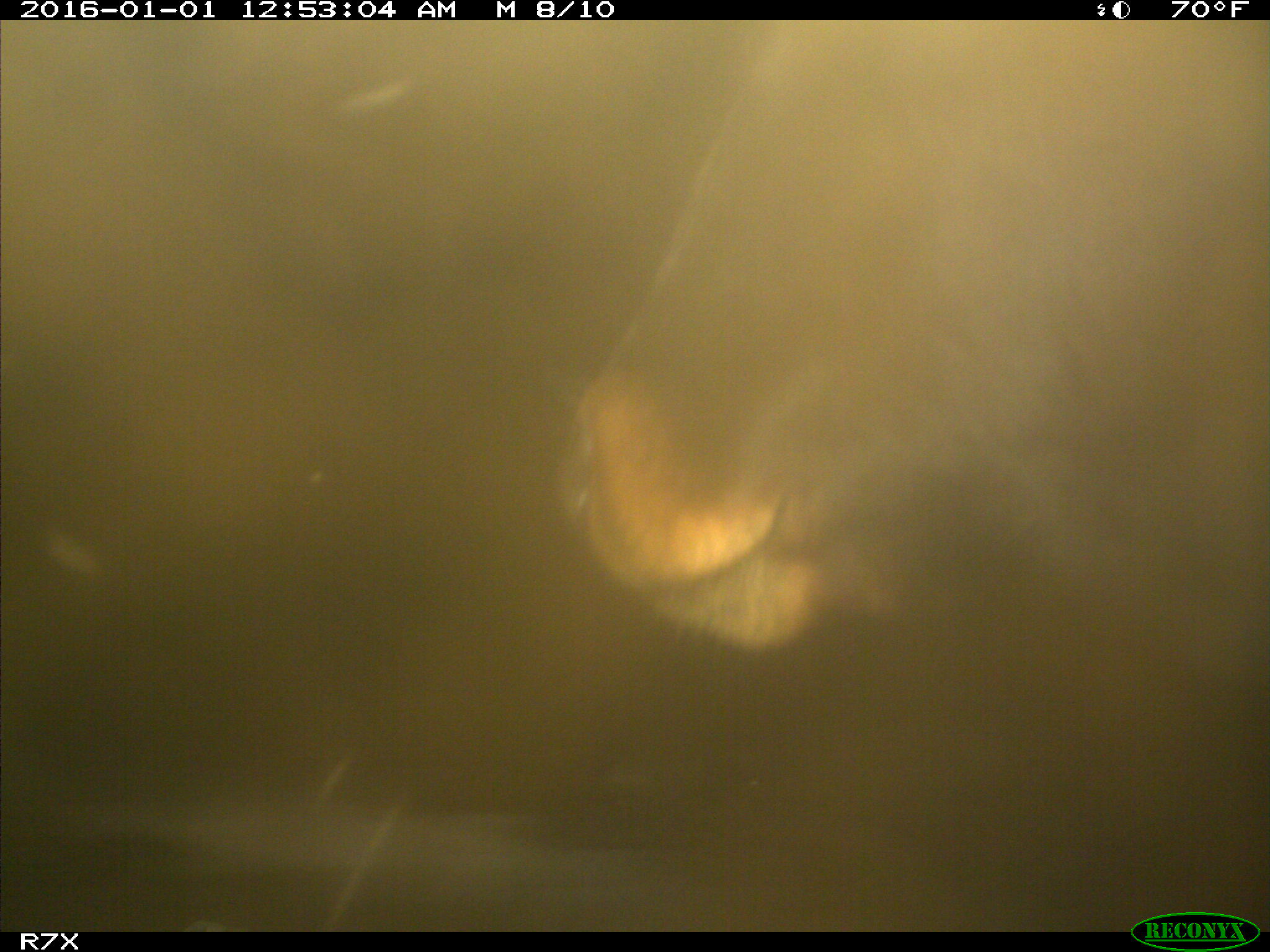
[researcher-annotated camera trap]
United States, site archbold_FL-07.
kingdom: Animalia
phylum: Chordata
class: Mammalia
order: Artiodactyla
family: Bovidae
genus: Bos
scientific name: Bos taurus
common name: domestic cow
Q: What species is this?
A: Bos taurus (domestic cow).